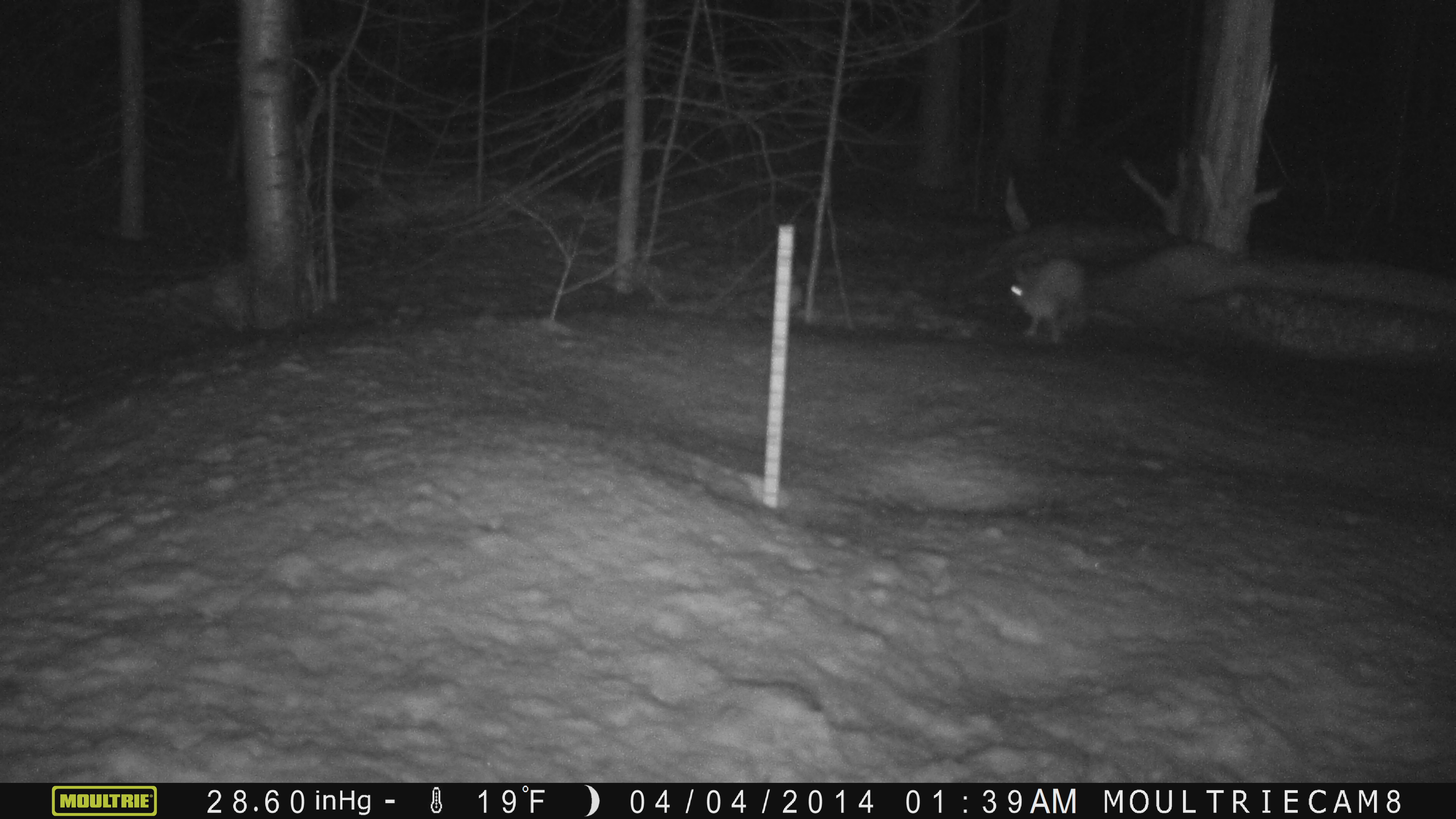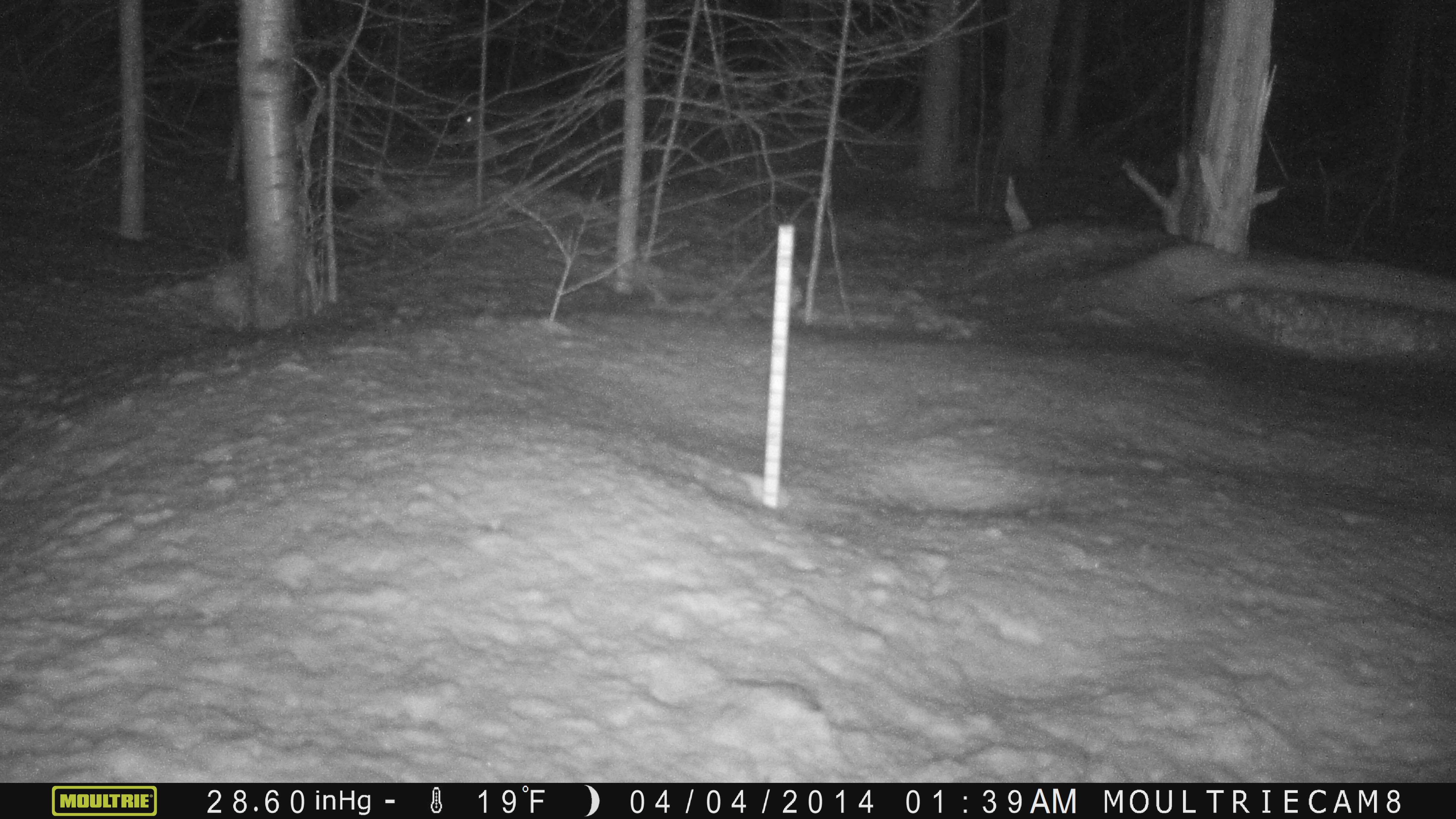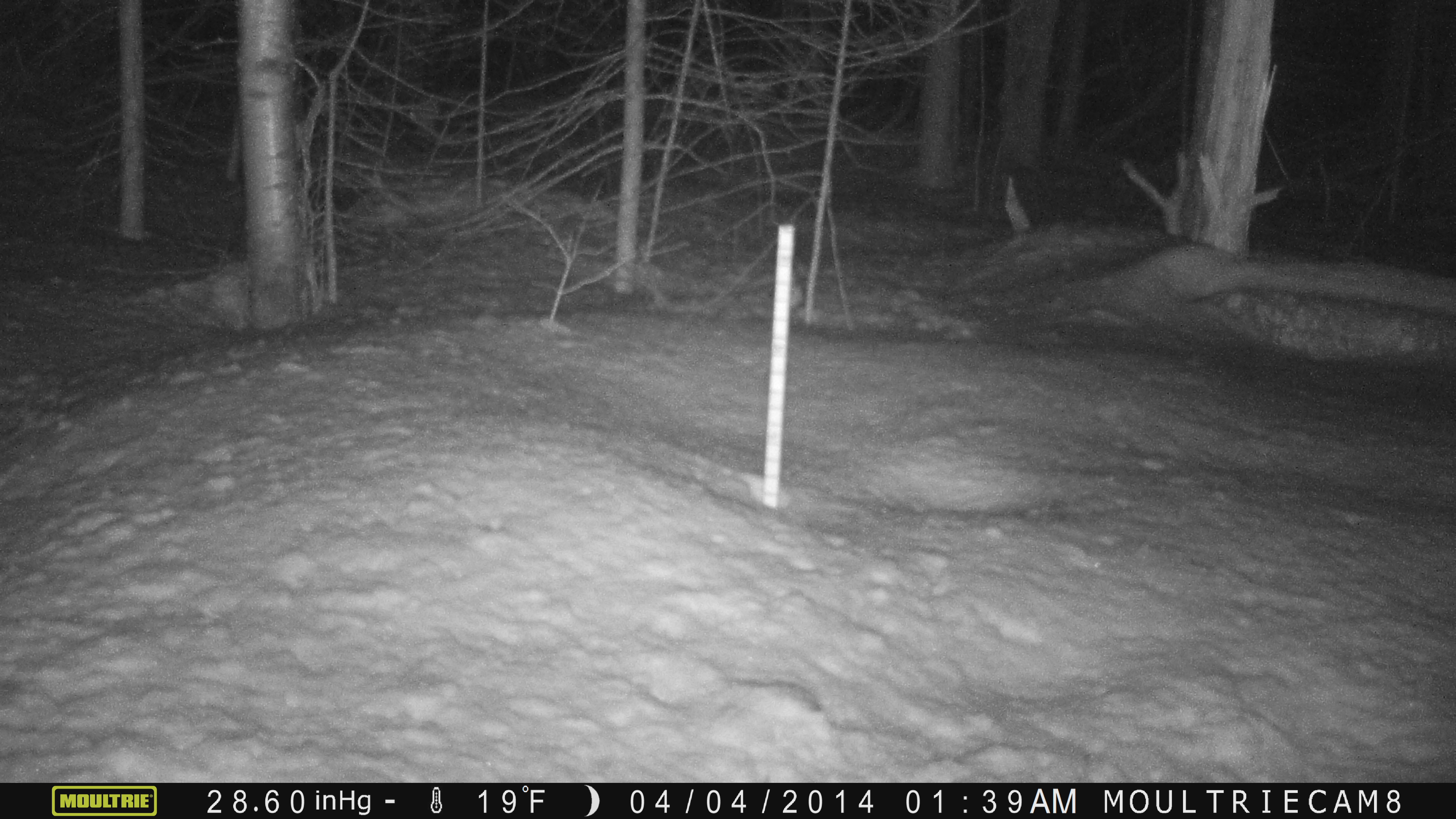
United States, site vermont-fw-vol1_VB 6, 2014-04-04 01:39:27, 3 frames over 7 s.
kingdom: Animalia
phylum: Chordata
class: Mammalia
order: Lagomorpha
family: Leporidae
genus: Lepus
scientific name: Lepus americanus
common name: snowshoe hare